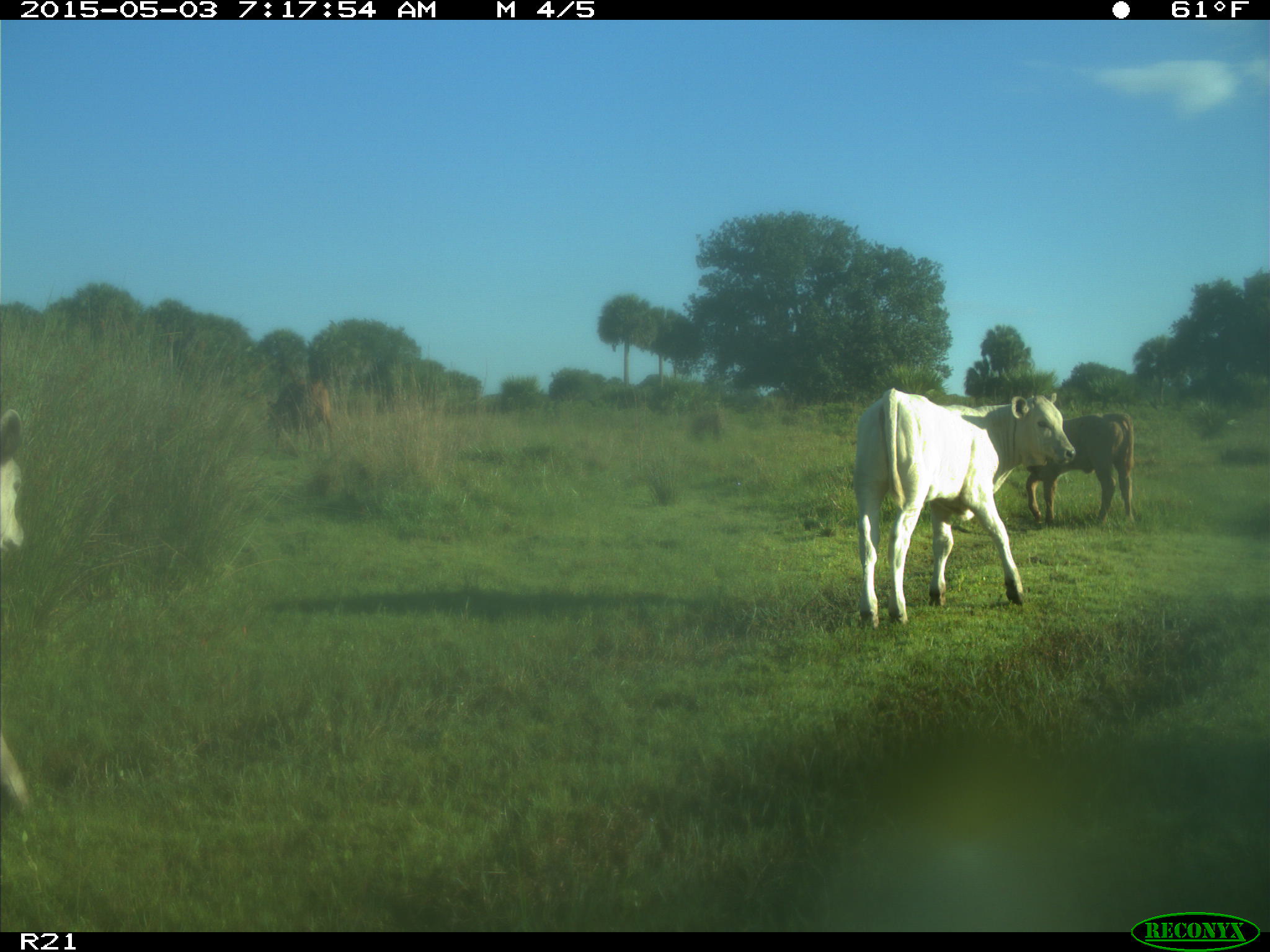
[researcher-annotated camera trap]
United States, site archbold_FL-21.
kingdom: Animalia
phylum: Chordata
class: Mammalia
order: Artiodactyla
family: Bovidae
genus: Bos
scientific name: Bos taurus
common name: domestic cow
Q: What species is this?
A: Bos taurus (domestic cow).